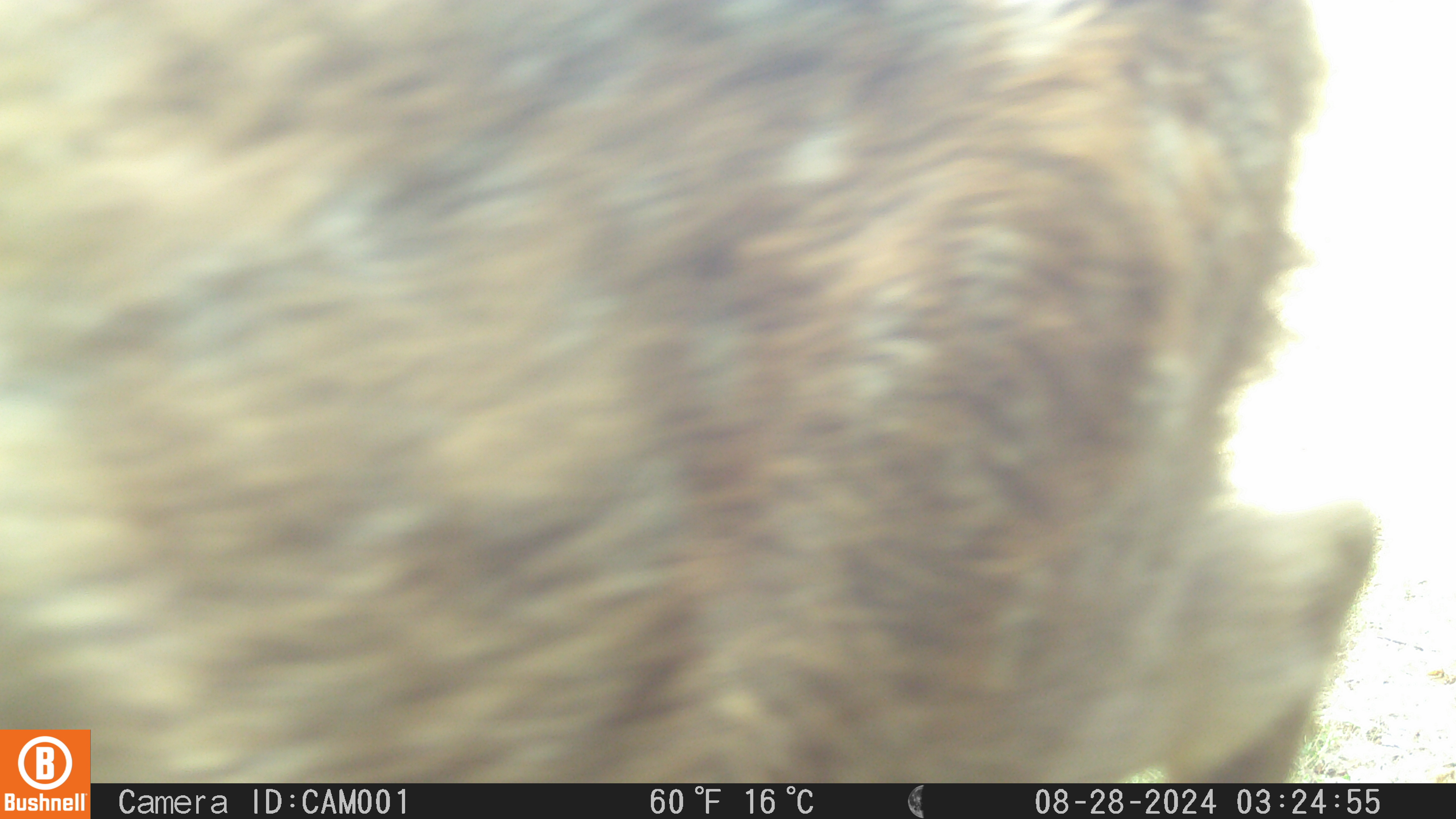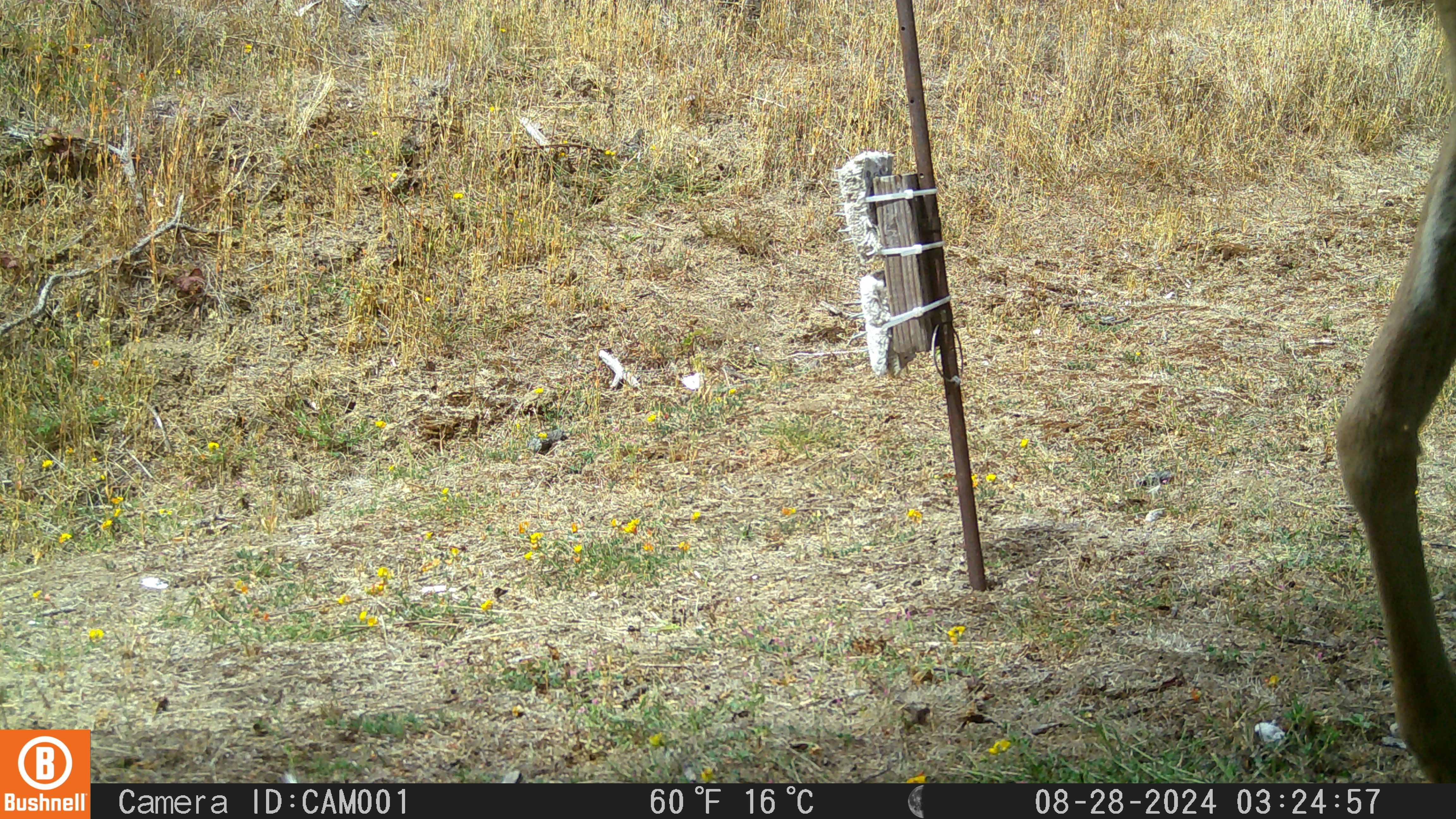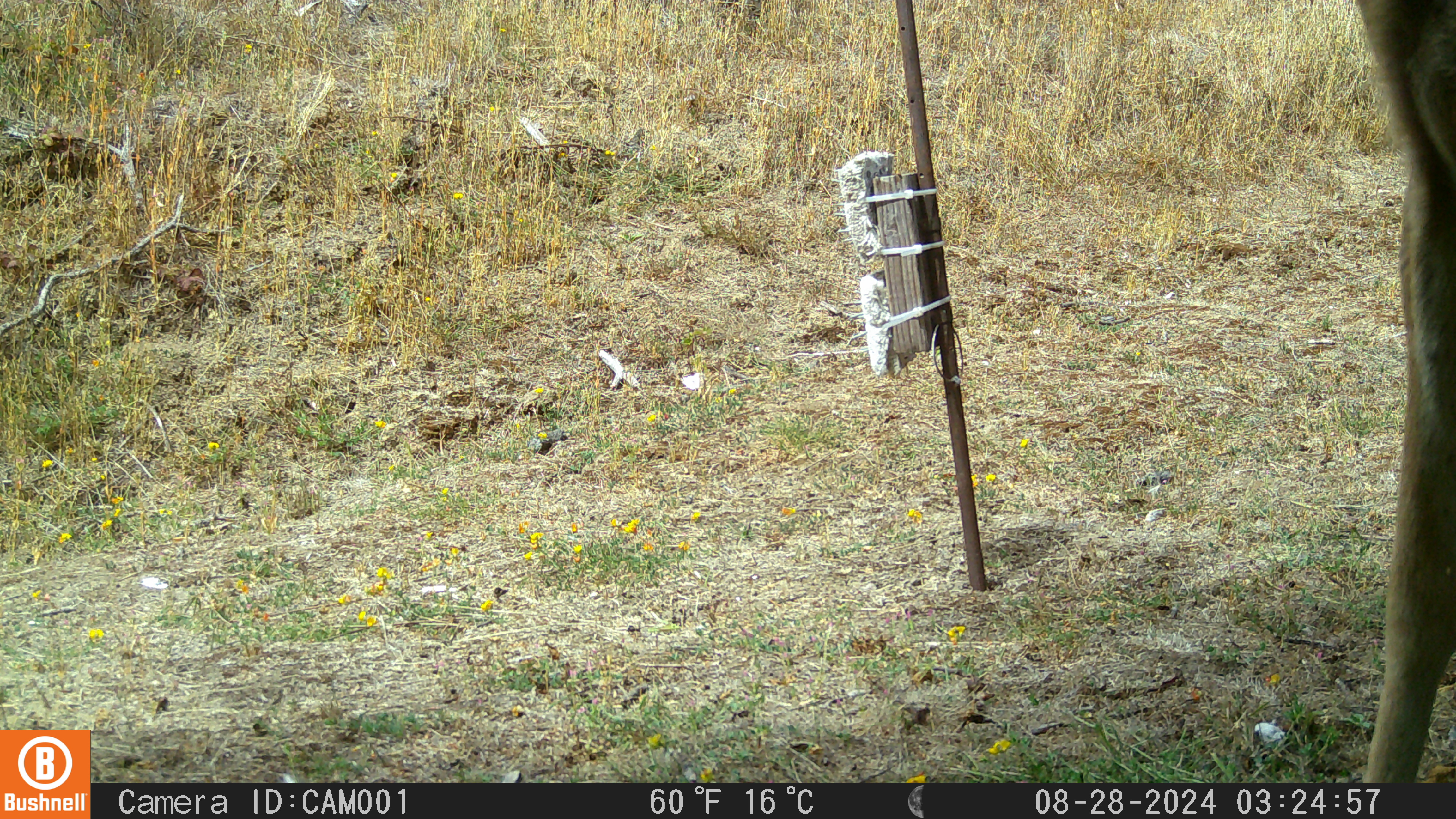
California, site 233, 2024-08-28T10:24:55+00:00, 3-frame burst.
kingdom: Animalia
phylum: Chordata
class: Mammalia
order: Artiodactyla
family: Cervidae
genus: Odocoileus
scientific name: Odocoileus hemionus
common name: mule deer